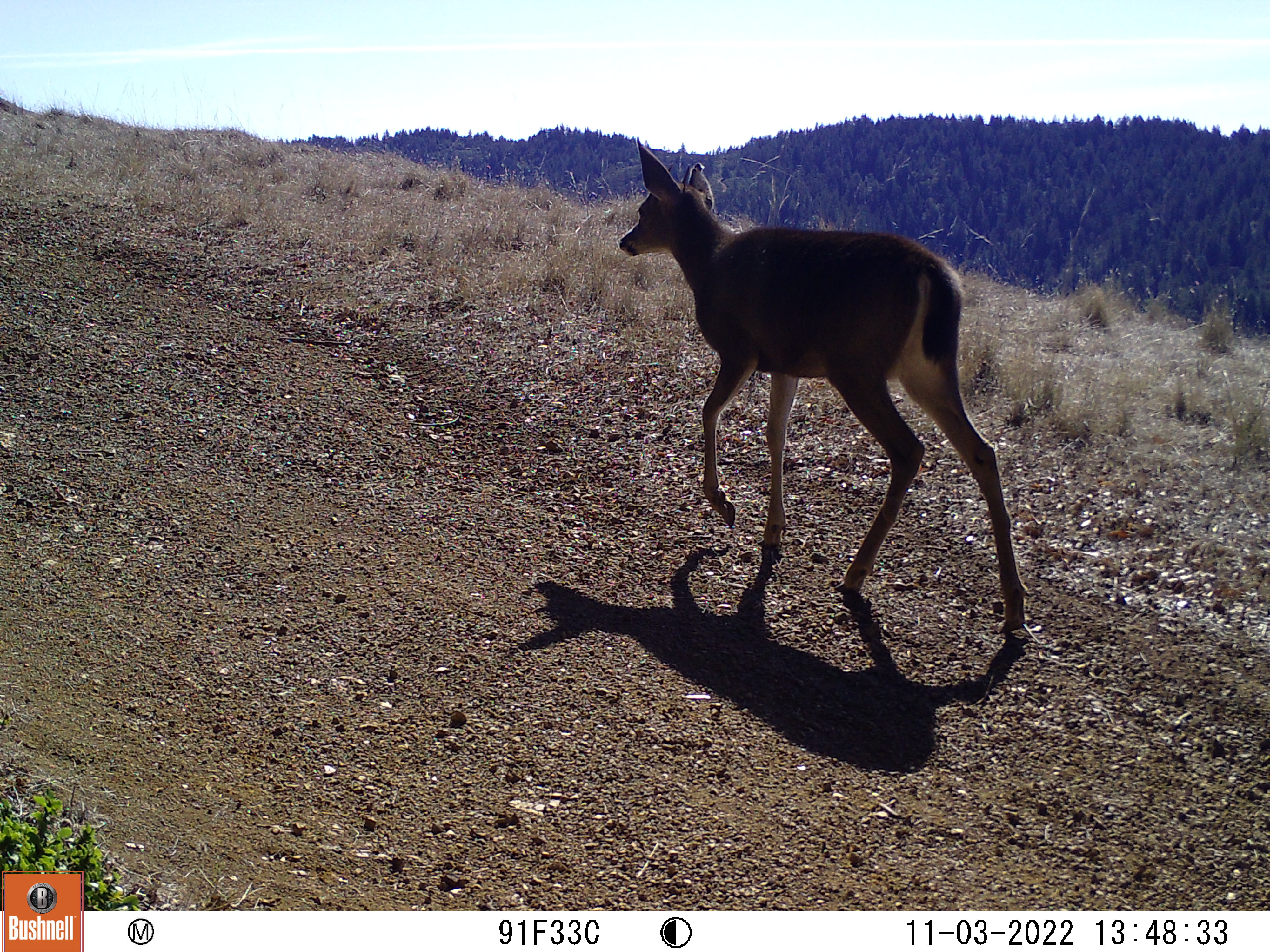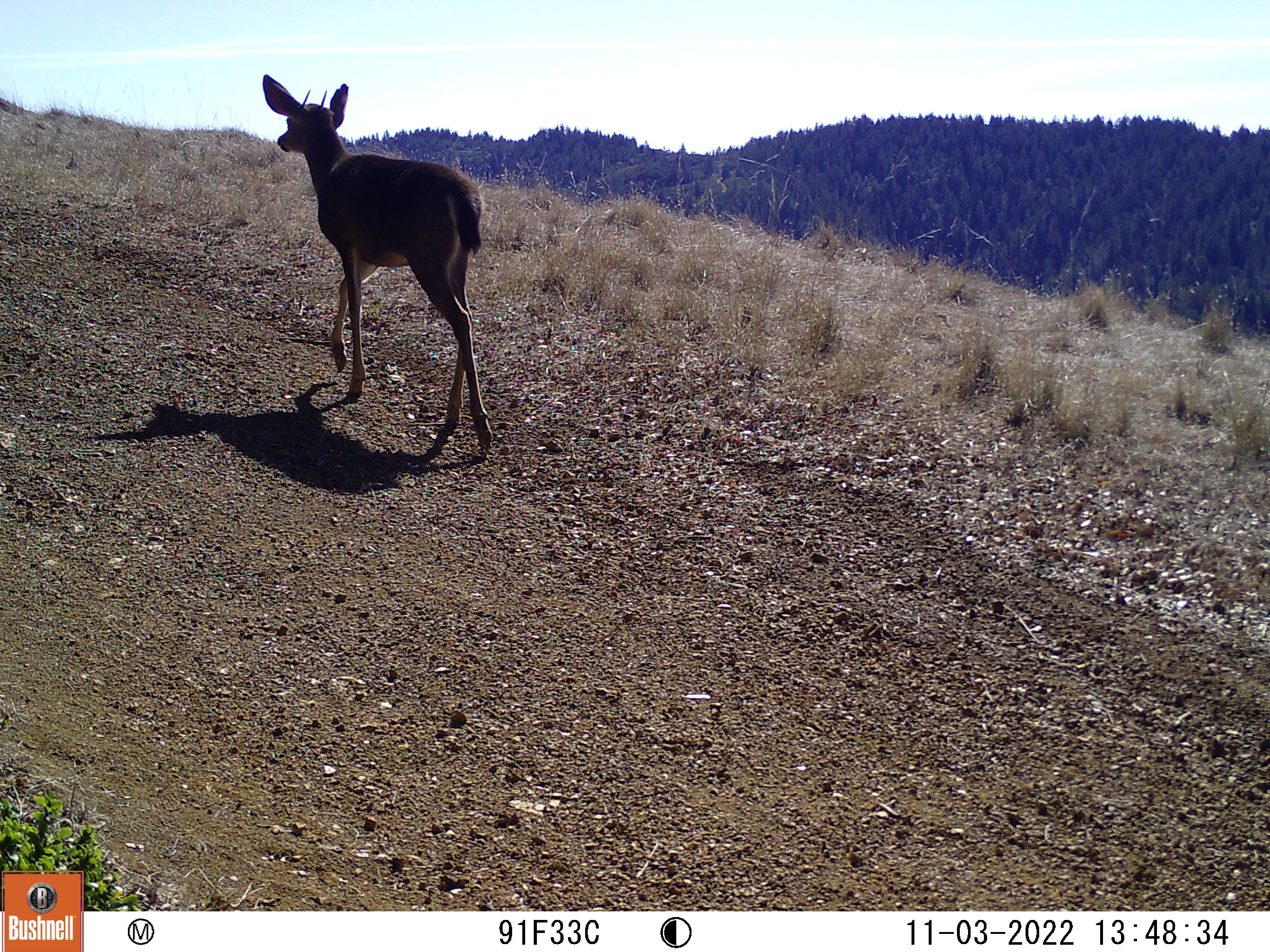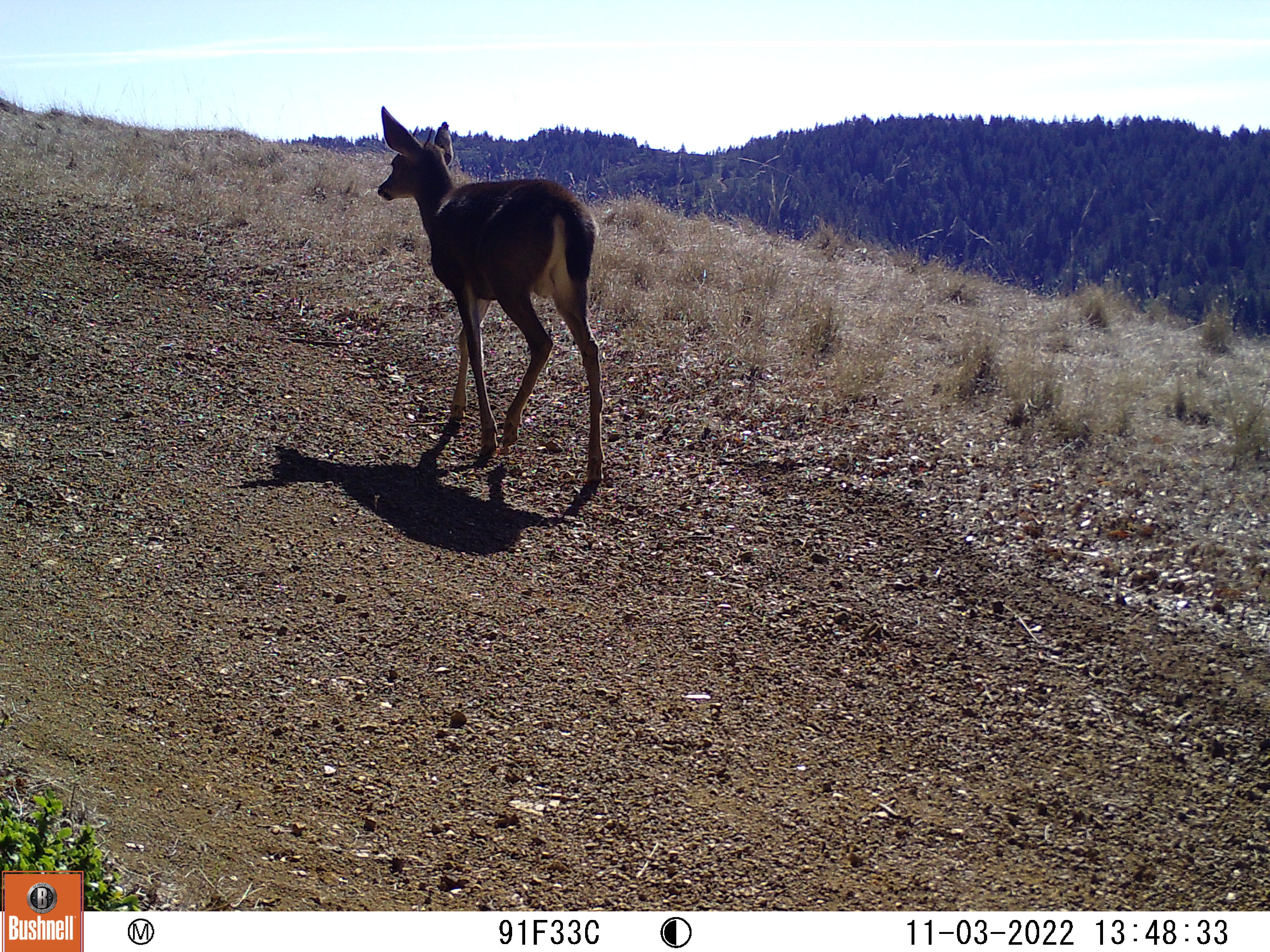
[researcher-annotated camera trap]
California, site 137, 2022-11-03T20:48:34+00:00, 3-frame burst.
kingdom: Animalia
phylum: Chordata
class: Mammalia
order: Artiodactyla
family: Cervidae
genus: Odocoileus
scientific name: Odocoileus hemionus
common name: mule deer